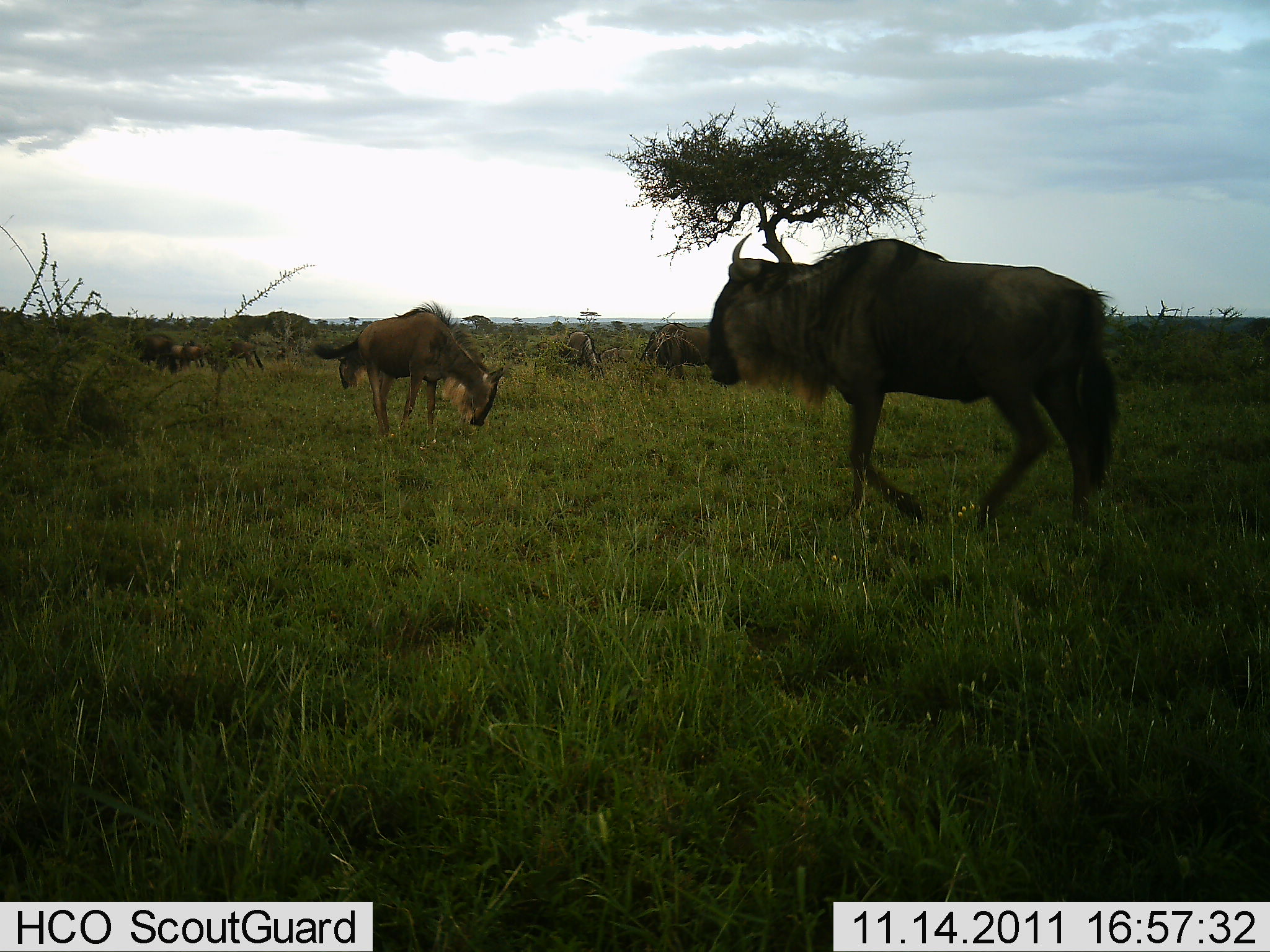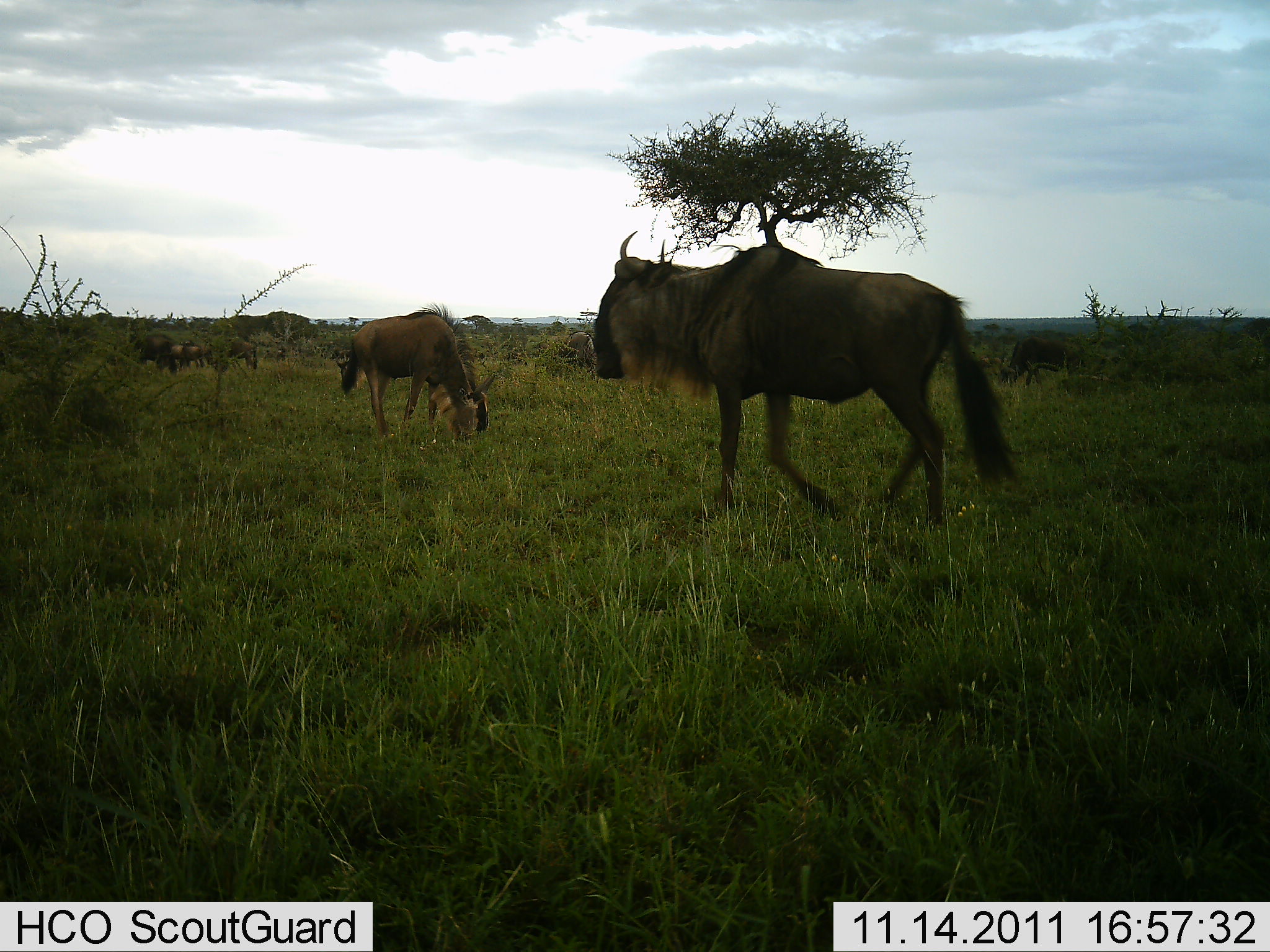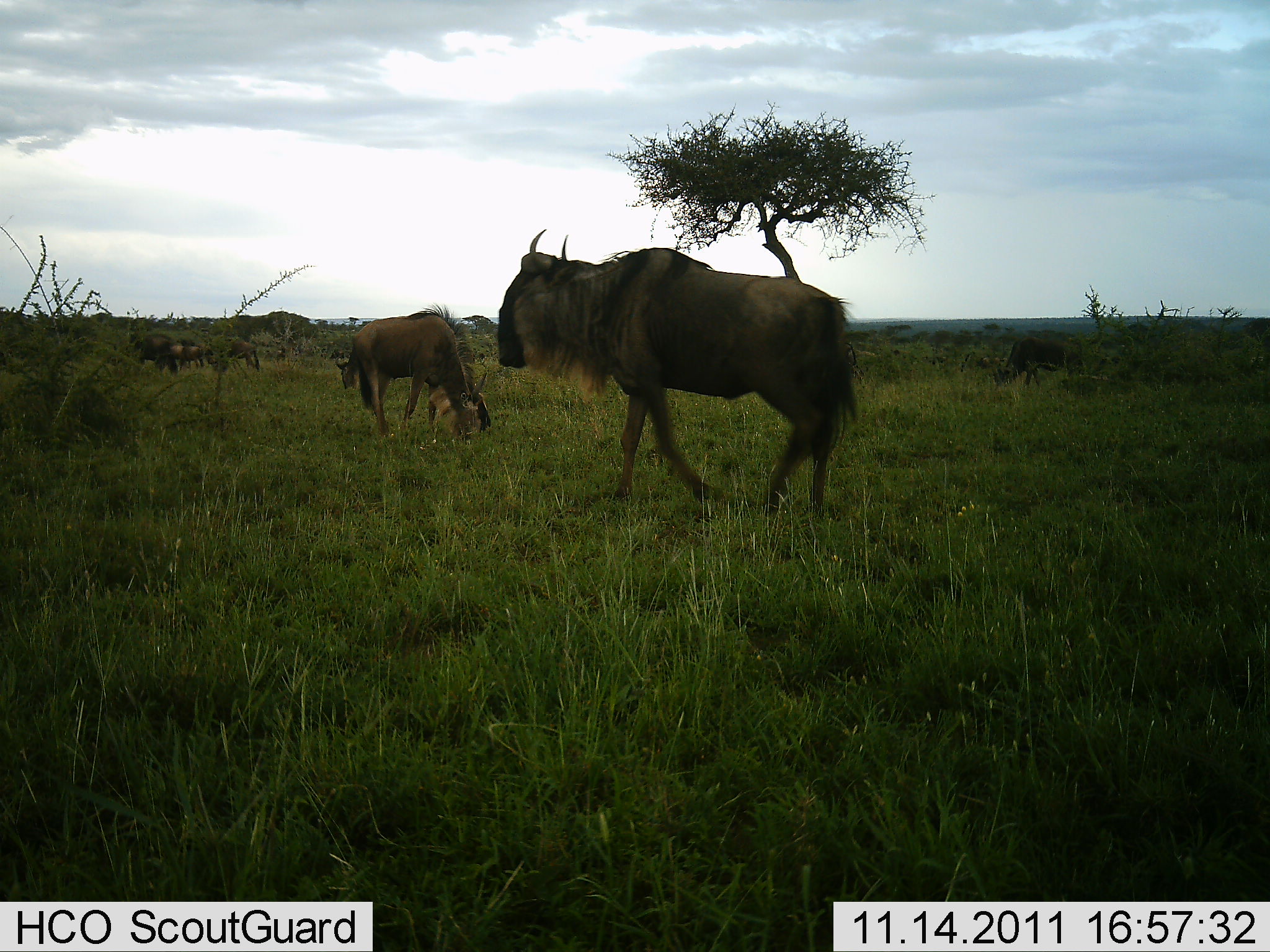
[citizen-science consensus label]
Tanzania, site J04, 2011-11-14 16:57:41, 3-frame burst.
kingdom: Animalia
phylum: Chordata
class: Mammalia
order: Artiodactyla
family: Bovidae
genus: Connochaetes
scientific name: Connochaetes taurinus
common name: blue wildebeest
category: wildebeest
Wildebeest (blue wildebeest) (Connochaetes taurinus), count 7. Behavior (volunteer vote fractions): standing 56%, resting 0%, moving 75%, interacting 0%. Young present (vote fraction): 0%. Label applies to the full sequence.